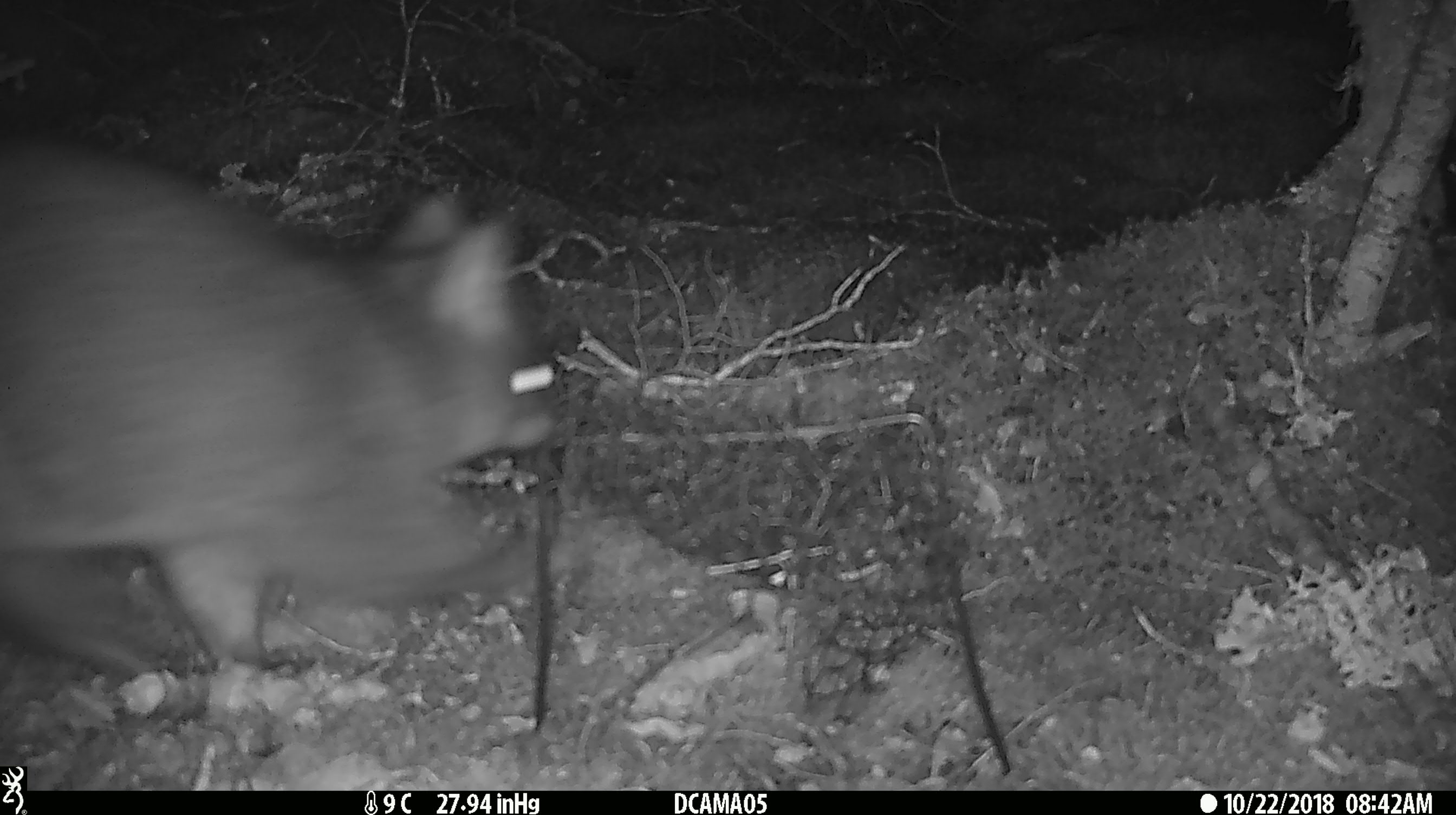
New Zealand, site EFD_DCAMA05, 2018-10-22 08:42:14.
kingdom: Animalia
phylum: Chordata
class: Mammalia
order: Diprotodontia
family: Phalangeridae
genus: Trichosurus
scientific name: Trichosurus vulpecula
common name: common brushtail possum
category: possum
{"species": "possum (common brushtail possum) (Trichosurus vulpecula)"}